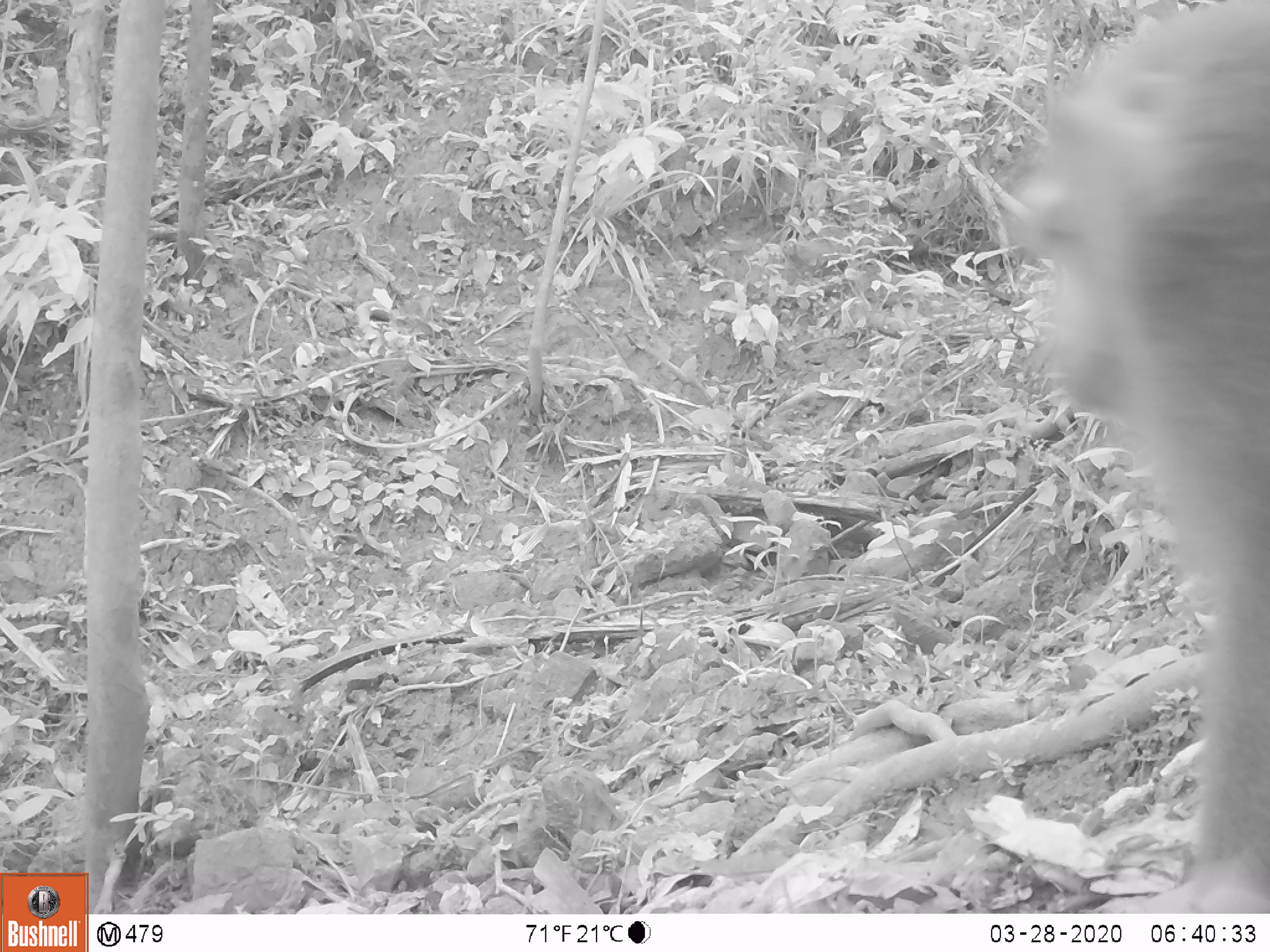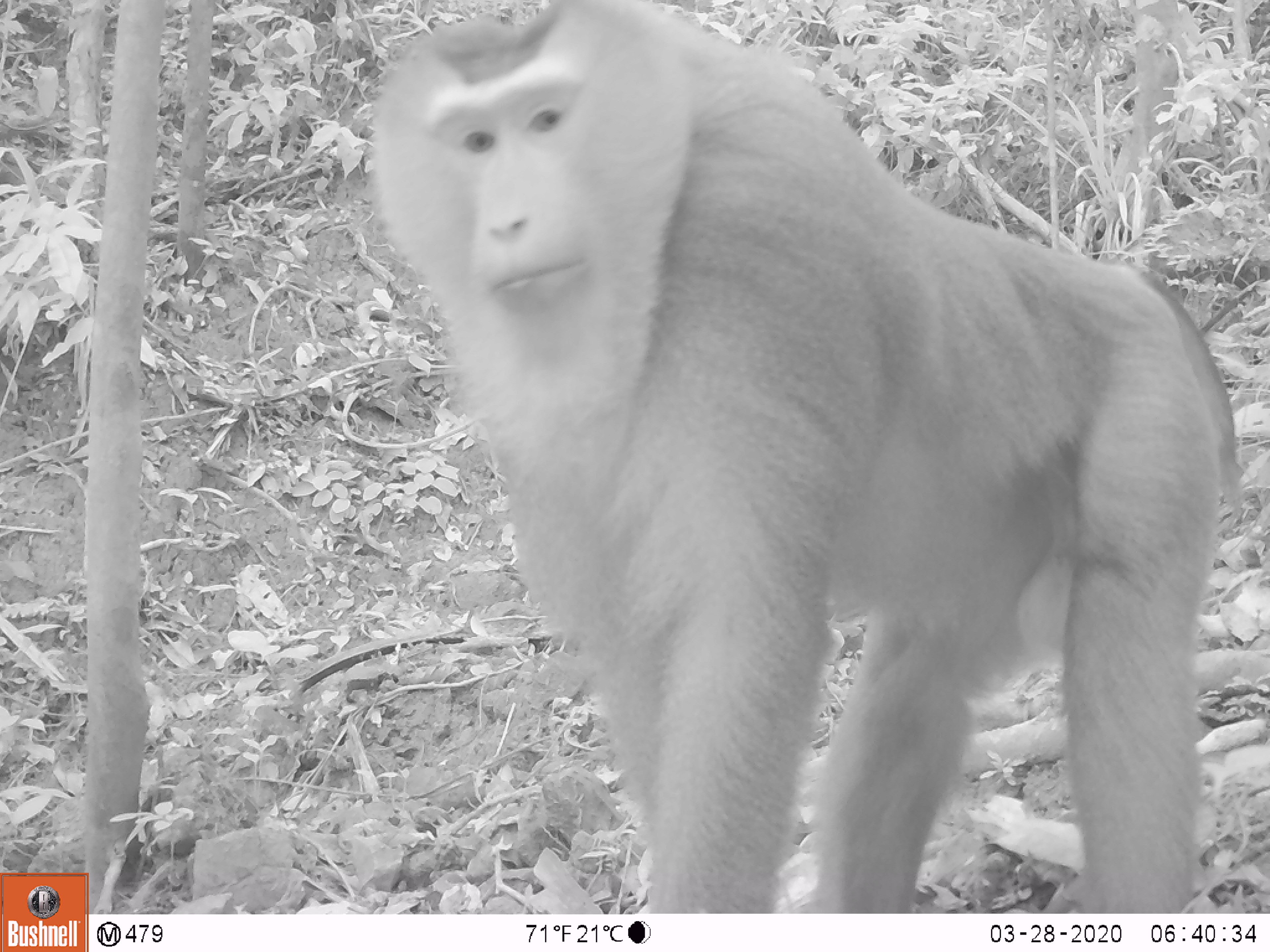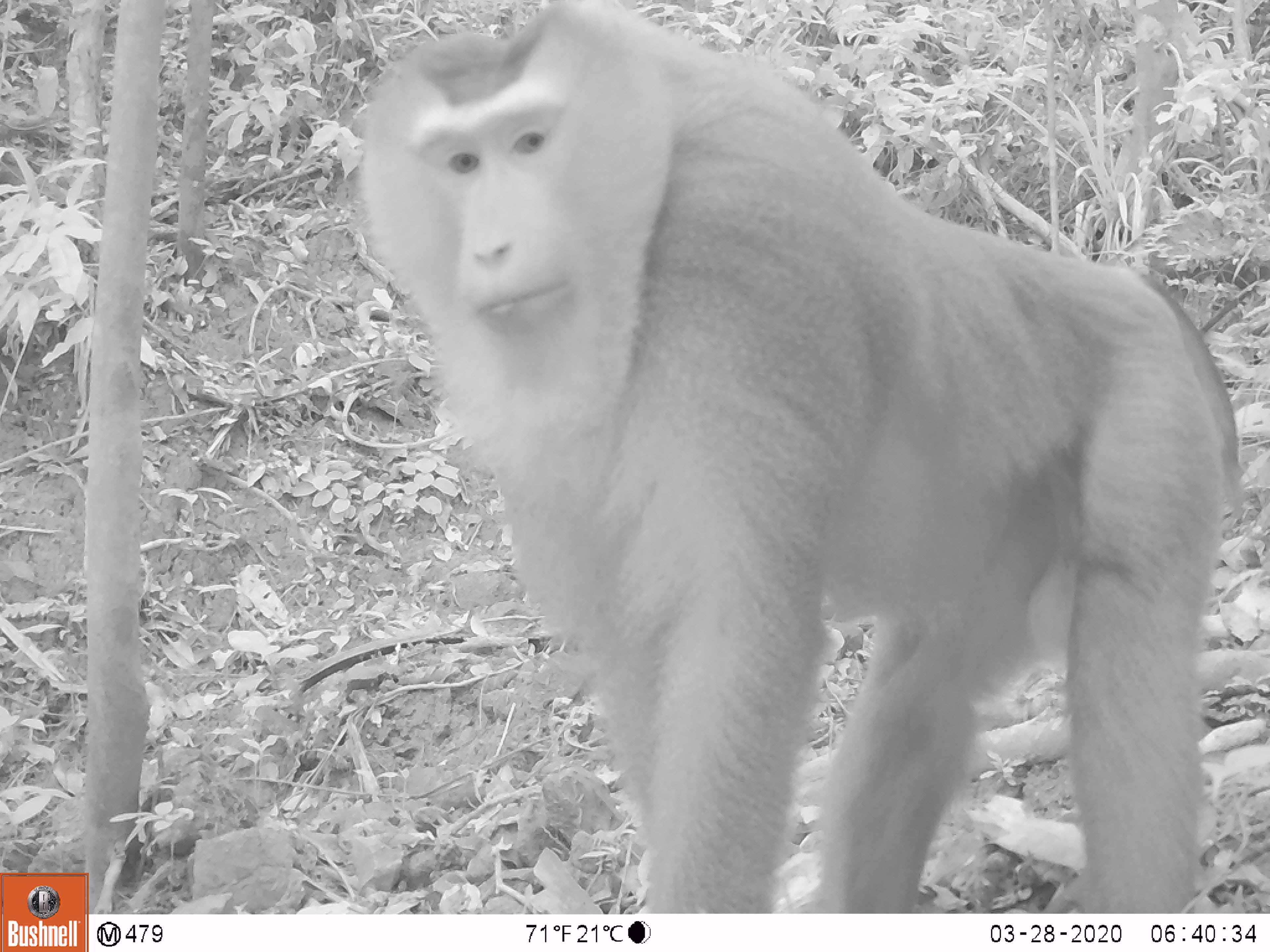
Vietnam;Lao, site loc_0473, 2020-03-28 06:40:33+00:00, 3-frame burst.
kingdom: Animalia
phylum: Chordata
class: Mammalia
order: Primates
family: Cercopithecidae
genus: Macaca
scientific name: Macaca nemestrina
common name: pig-tailed macaque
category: pig tailed macaque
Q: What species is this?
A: Pig tailed macaque (pig-tailed macaque) (Macaca nemestrina).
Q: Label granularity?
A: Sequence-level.